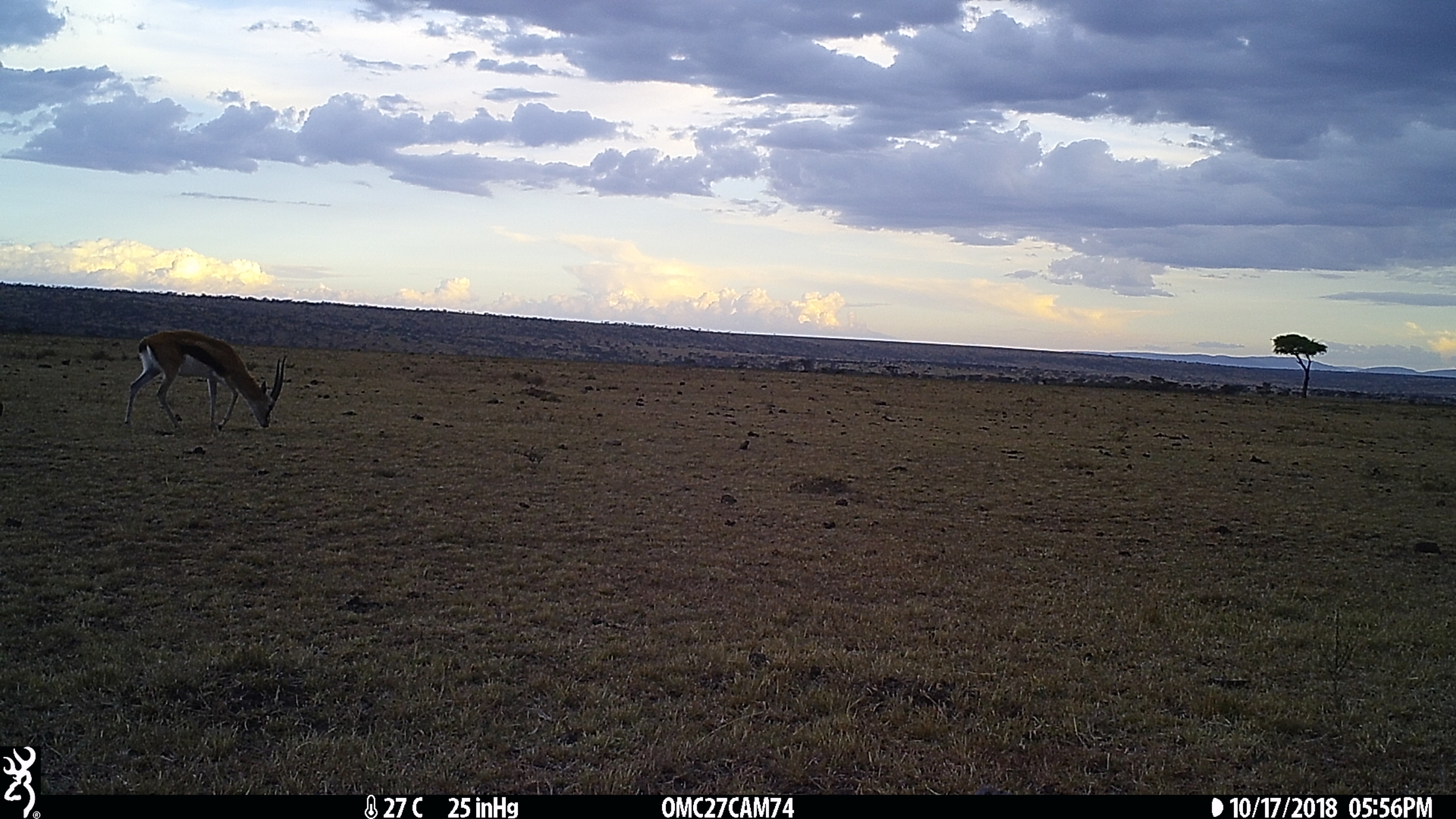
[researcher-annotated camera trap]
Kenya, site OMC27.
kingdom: Animalia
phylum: Chordata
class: Mammalia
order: Artiodactyla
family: Bovidae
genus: Eudorcas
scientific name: Eudorcas thomsonii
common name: thomon's gazelle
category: gazelle thomsons